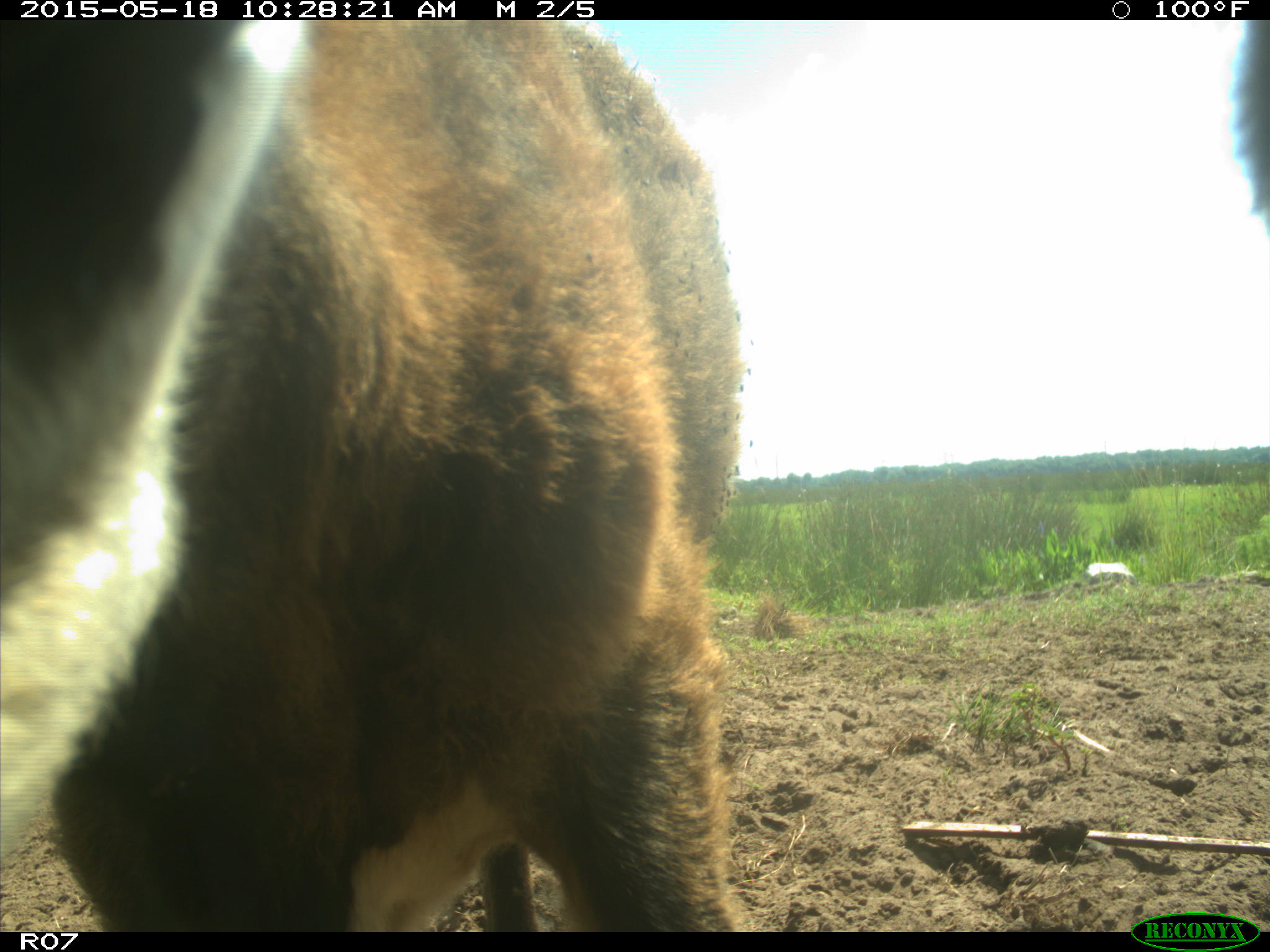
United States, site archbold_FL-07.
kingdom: Animalia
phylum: Chordata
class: Mammalia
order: Artiodactyla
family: Bovidae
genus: Bos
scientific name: Bos taurus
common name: domestic cow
Bos taurus (domestic cow).